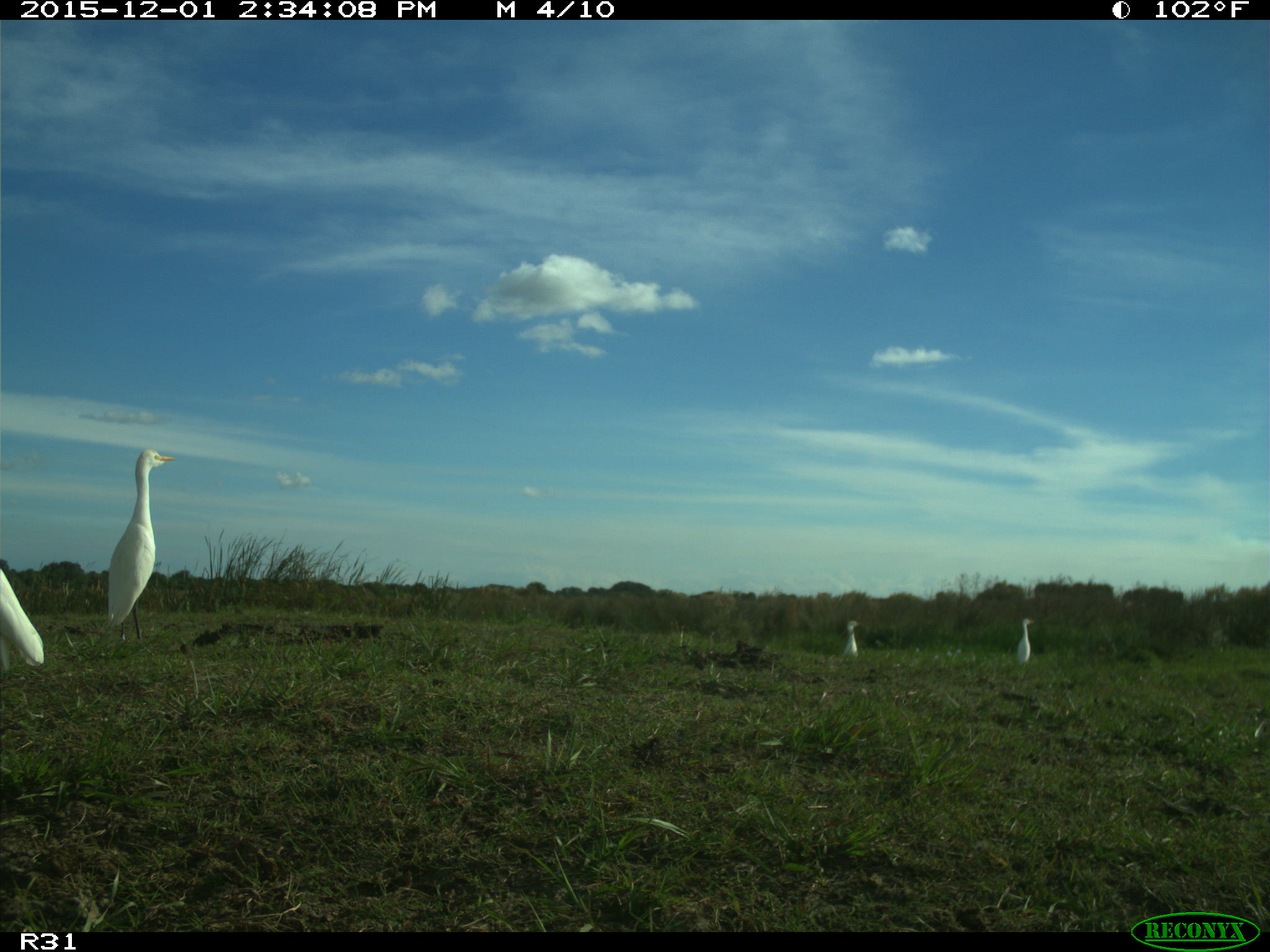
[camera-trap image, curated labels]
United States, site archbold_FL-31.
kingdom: Animalia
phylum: Chordata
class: Aves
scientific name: Aves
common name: birds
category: unidentified bird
Unidentified bird (birds) (Aves).